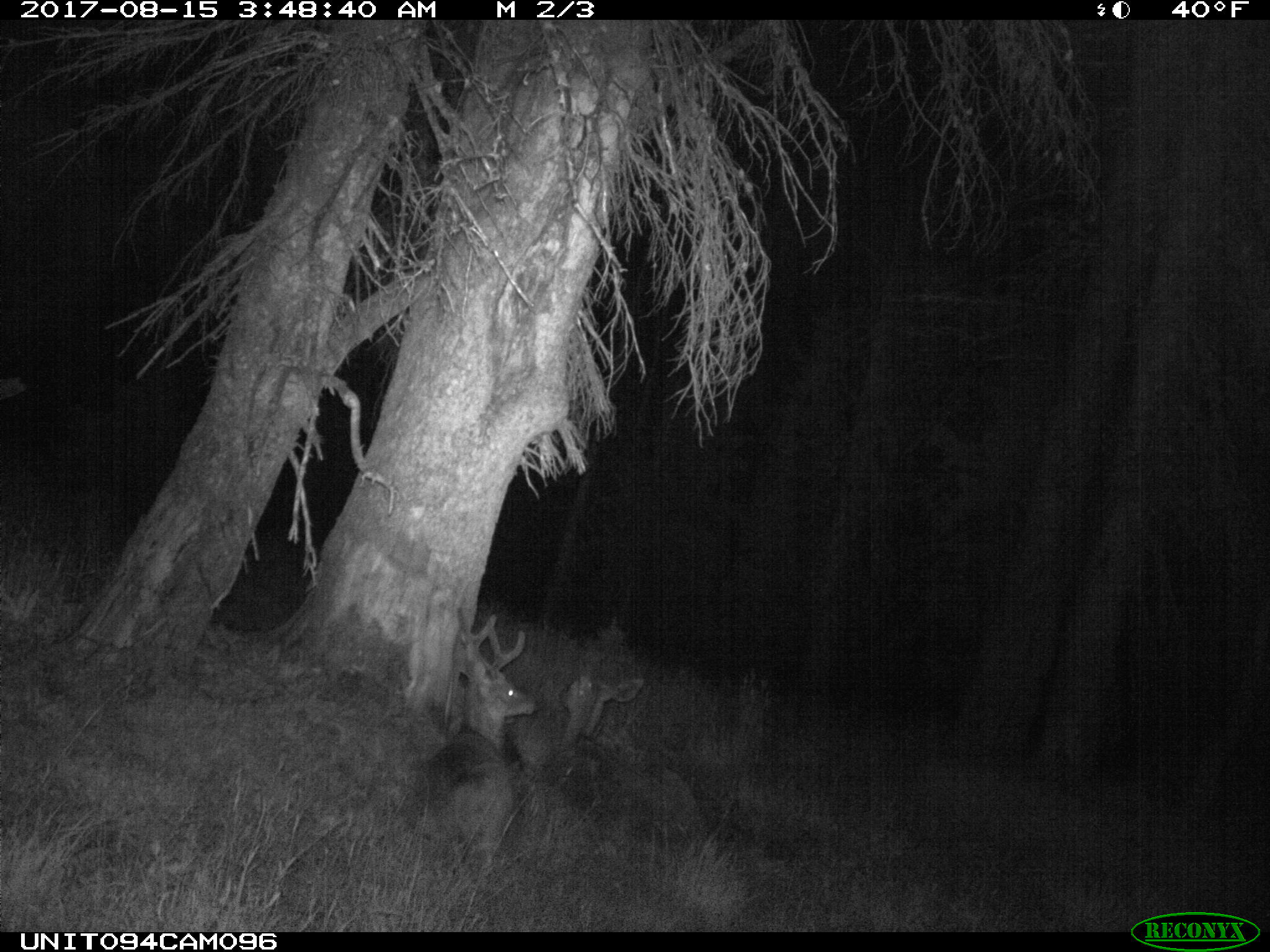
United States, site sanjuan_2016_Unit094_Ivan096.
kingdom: Animalia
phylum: Chordata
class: Mammalia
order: Artiodactyla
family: Cervidae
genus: Odocoileus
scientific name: Odocoileus hemionus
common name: mule deer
Odocoileus hemionus (mule deer).